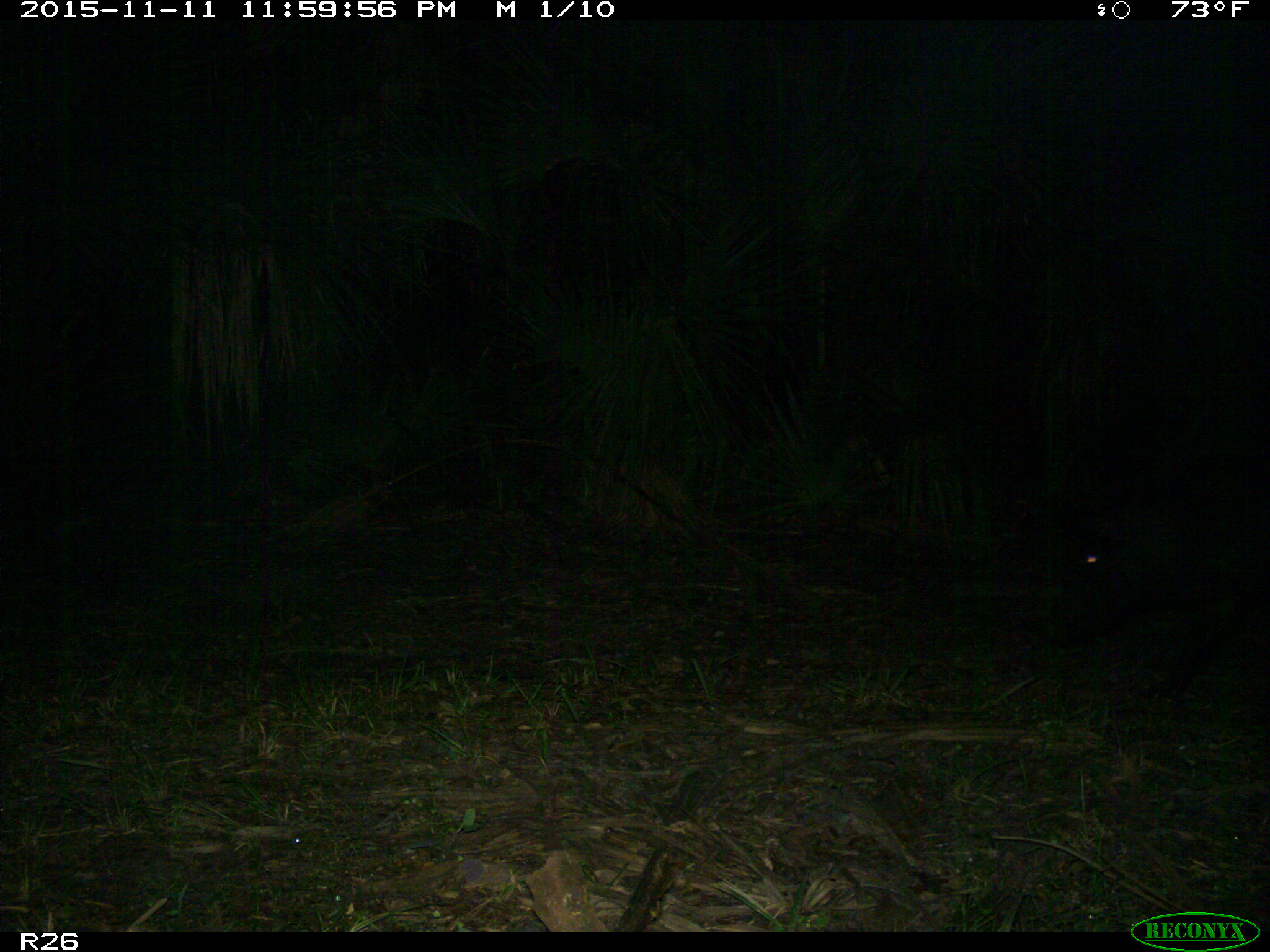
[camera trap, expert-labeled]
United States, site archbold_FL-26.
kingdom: Animalia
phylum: Chordata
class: Mammalia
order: Artiodactyla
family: Suidae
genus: Sus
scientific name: Sus scrofa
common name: wild boar